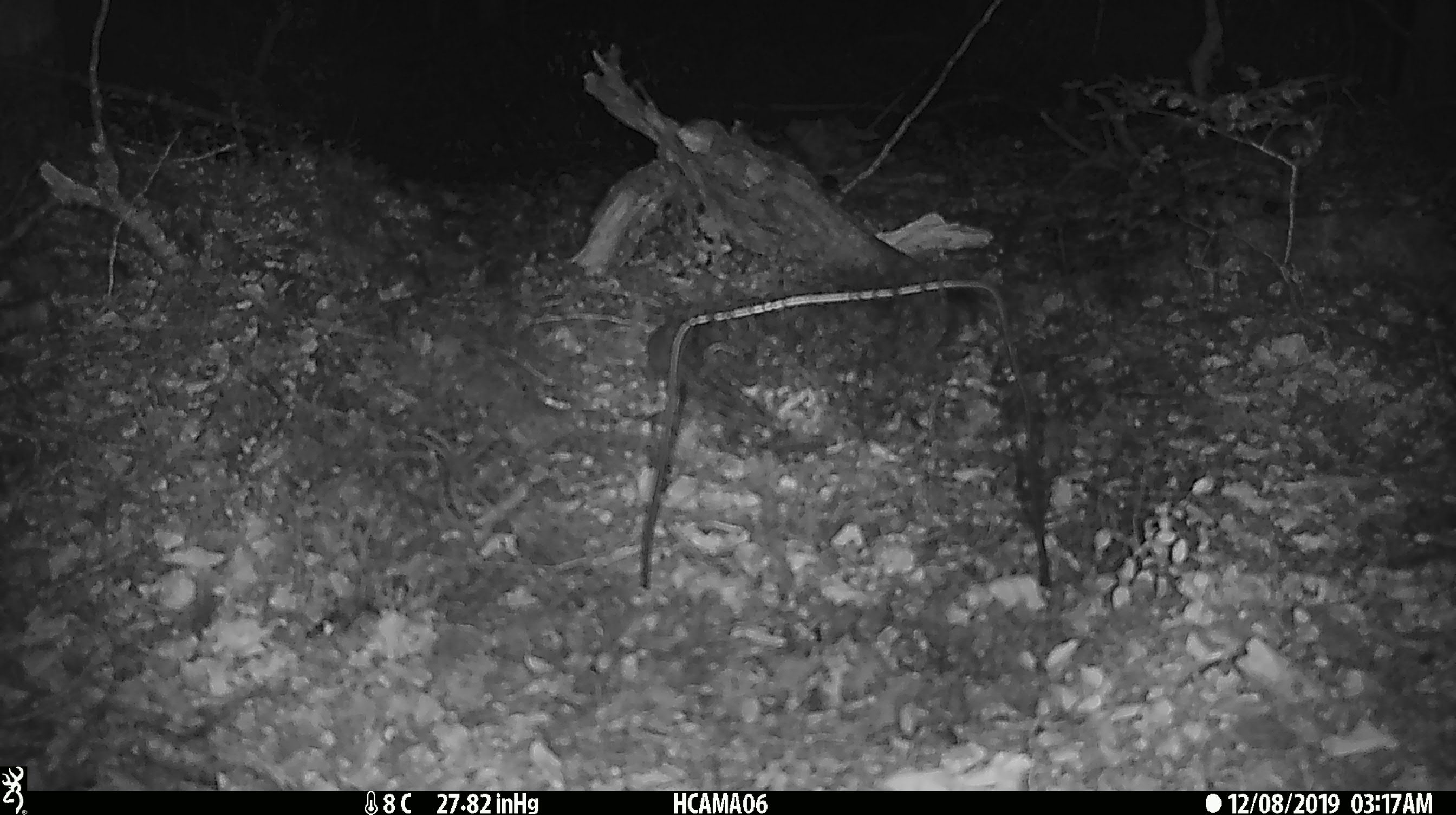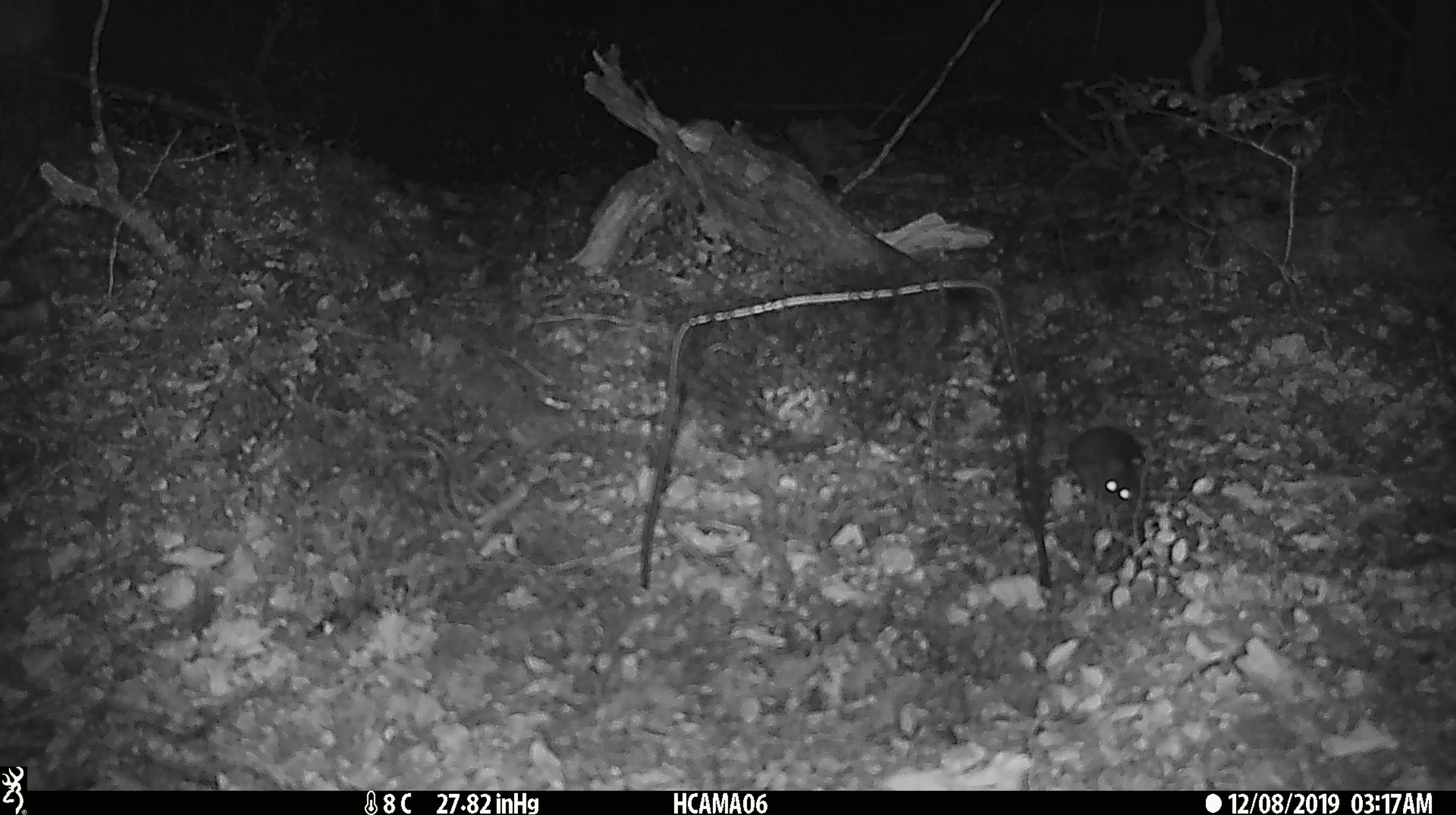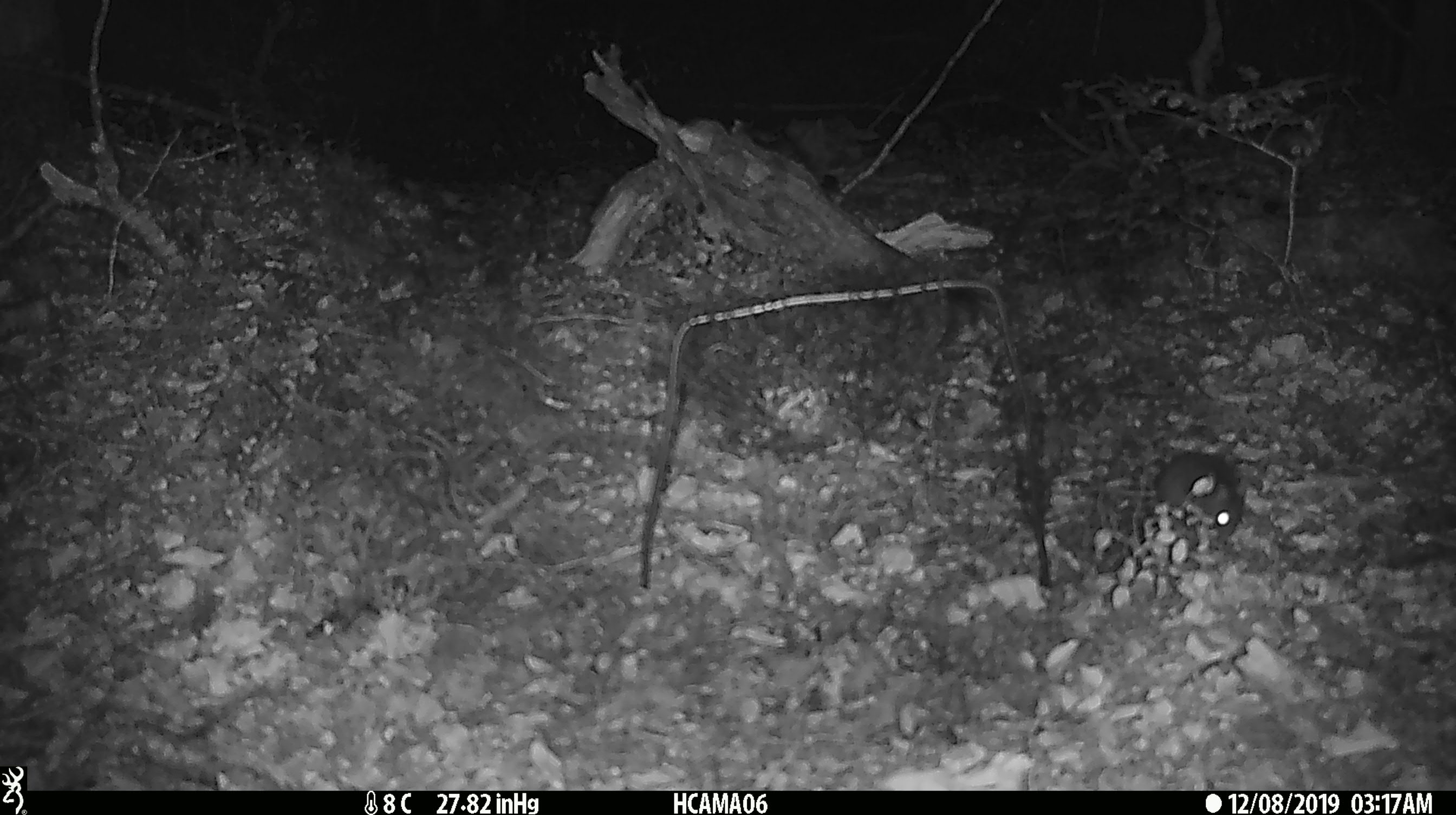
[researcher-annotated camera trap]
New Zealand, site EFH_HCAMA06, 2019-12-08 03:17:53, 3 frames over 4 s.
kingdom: Animalia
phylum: Chordata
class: Mammalia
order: Rodentia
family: Muridae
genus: Mus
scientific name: Mus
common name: mouse